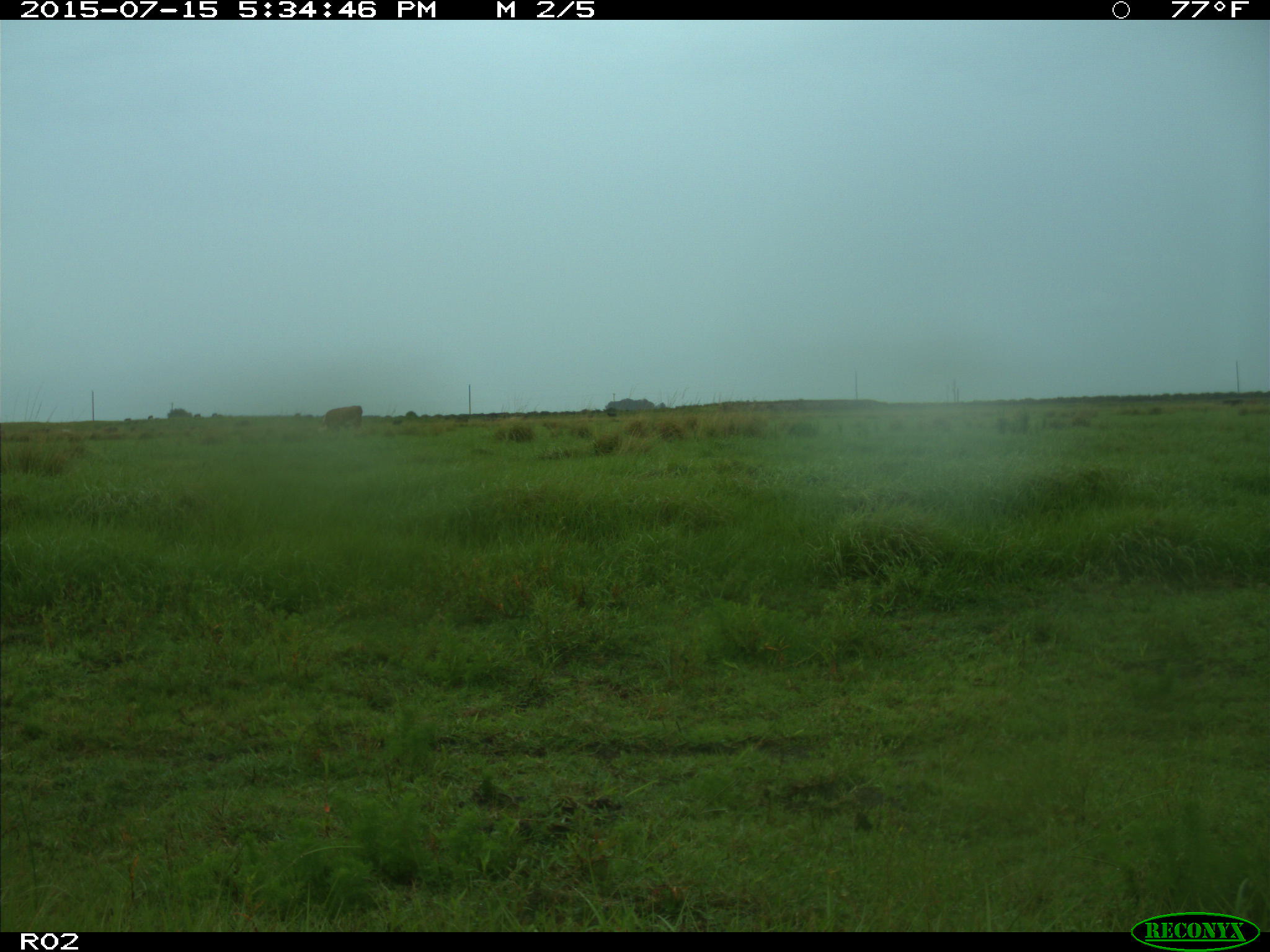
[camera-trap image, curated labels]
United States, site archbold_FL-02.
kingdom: Animalia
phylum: Chordata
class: Mammalia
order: Artiodactyla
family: Bovidae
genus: Bos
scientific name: Bos taurus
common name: domestic cow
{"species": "Bos taurus (domestic cow)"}